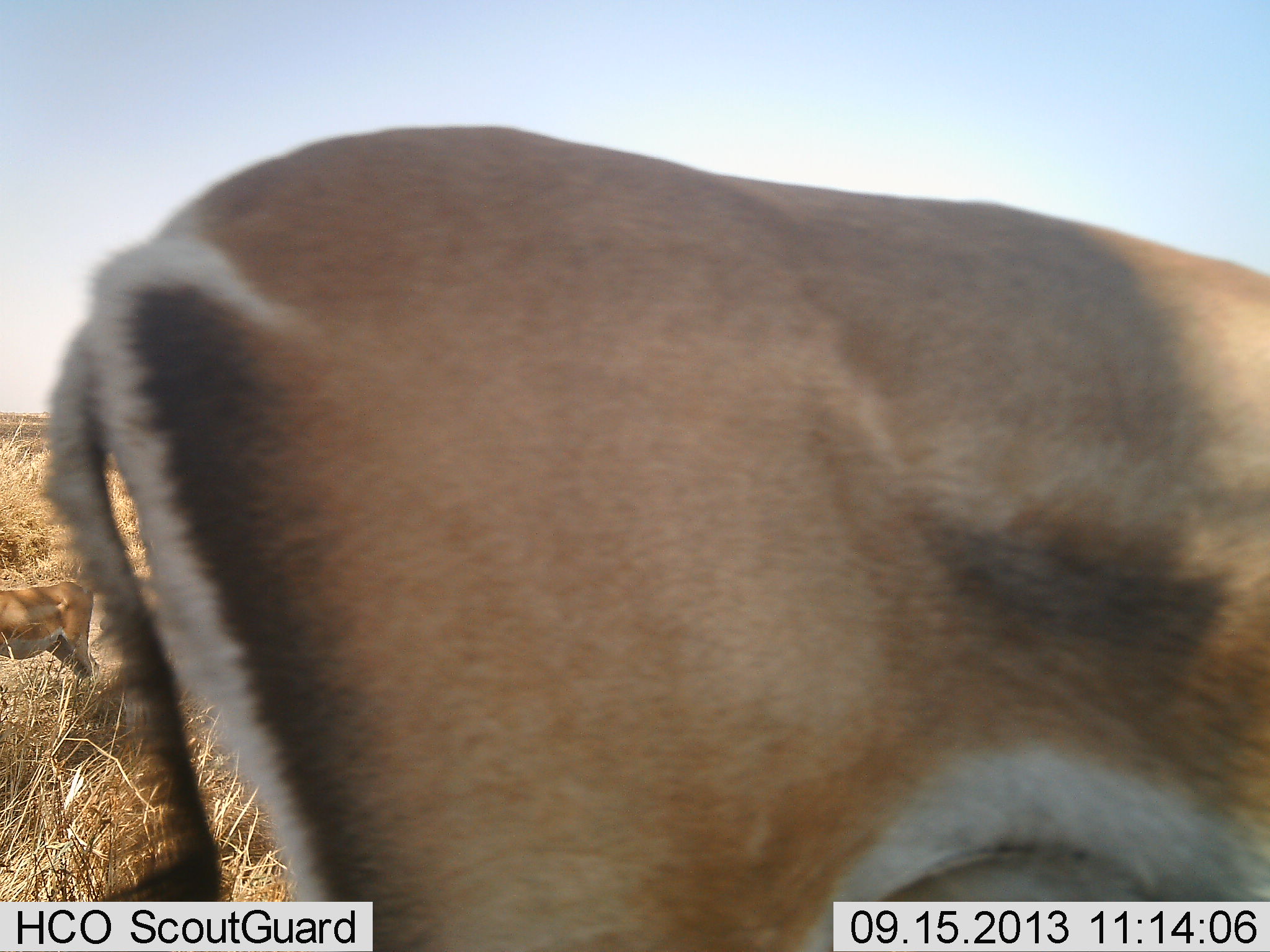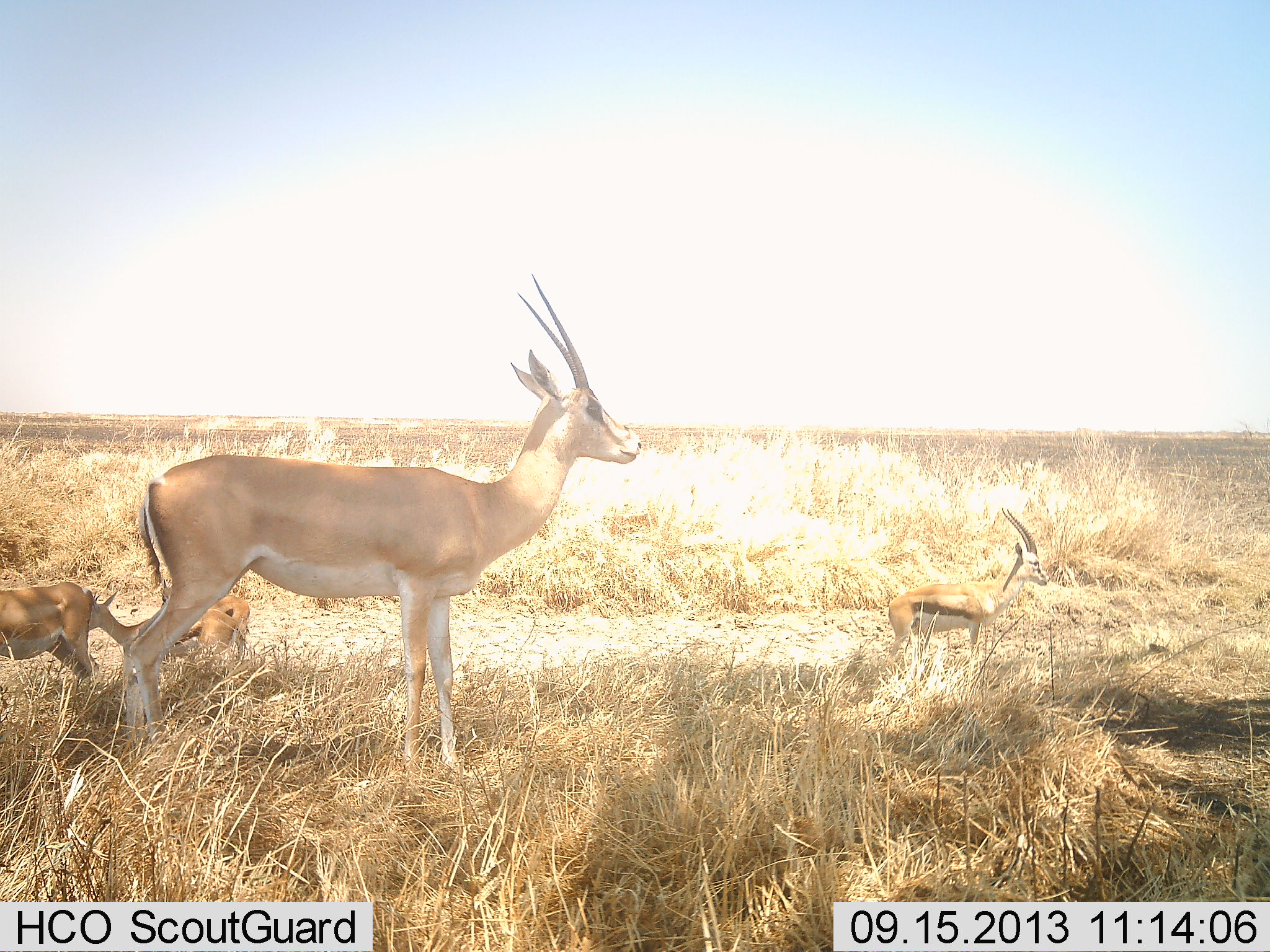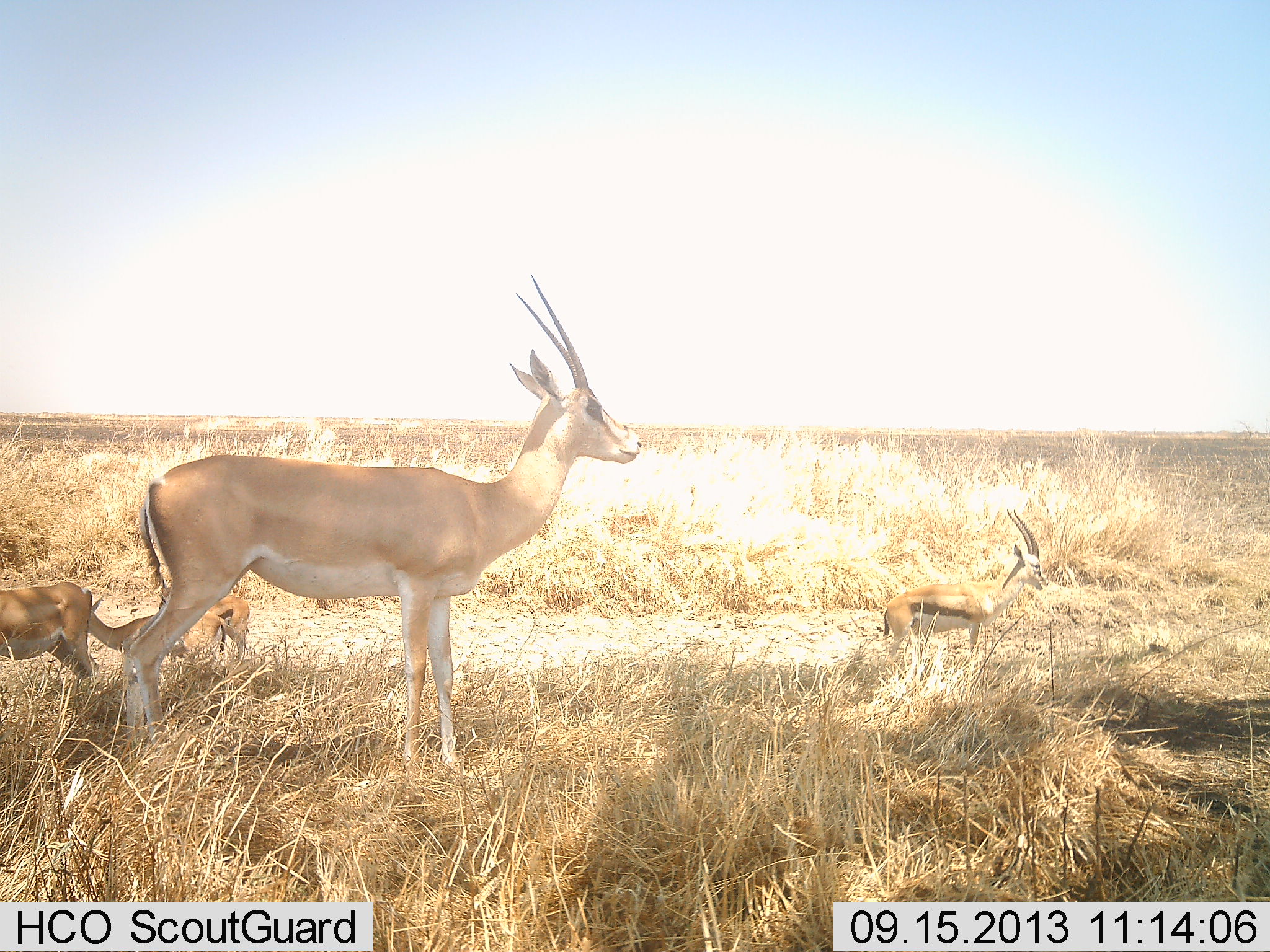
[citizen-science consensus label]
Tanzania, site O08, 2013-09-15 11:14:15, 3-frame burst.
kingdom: Animalia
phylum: Chordata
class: Mammalia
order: Artiodactyla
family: Bovidae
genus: Nanger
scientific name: Nanger granti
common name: grant's gazelle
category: gazellegrants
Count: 4.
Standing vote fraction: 85%.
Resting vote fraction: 4%.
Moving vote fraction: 58%.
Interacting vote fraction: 4%.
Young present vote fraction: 31%.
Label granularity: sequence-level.